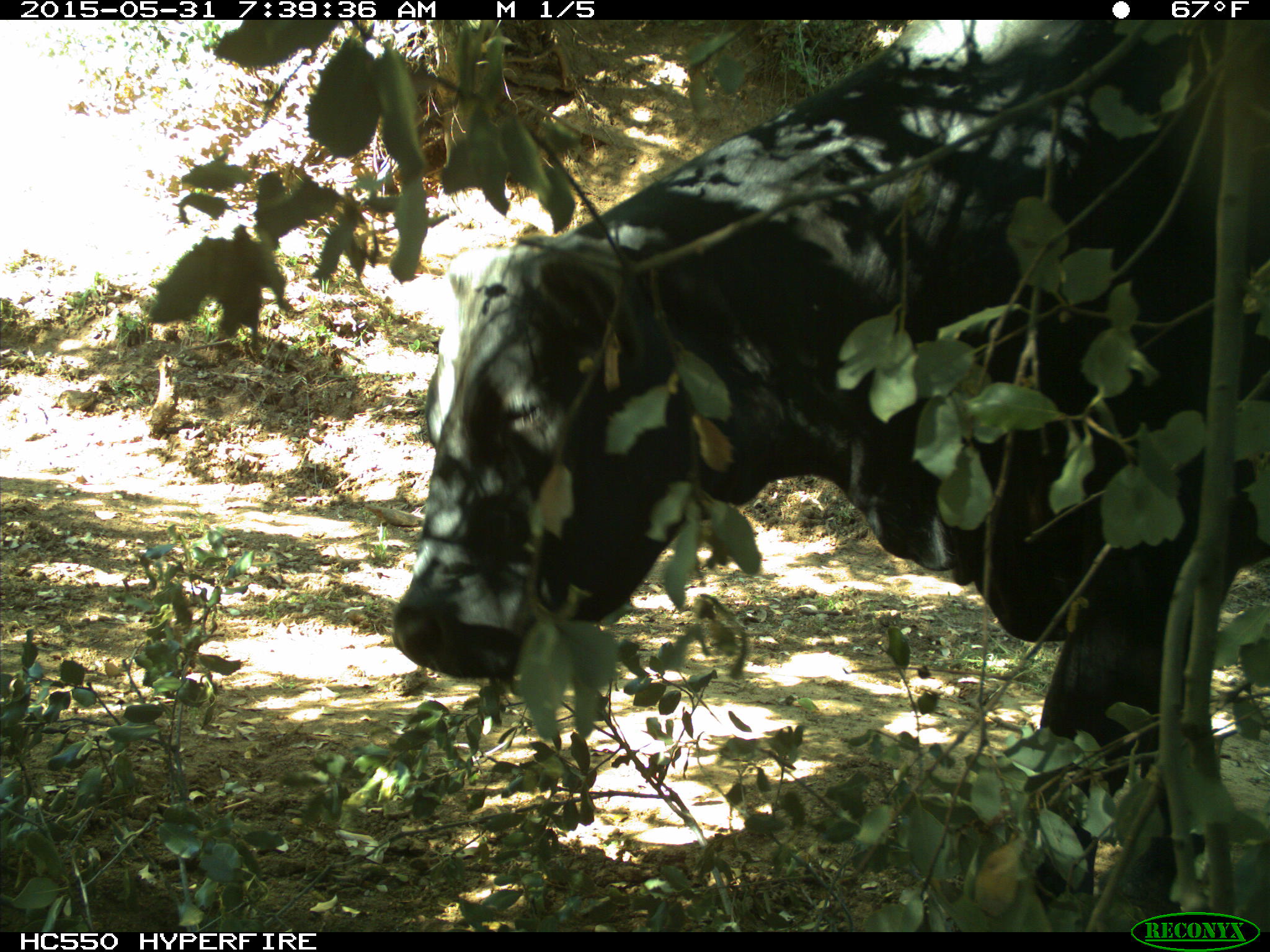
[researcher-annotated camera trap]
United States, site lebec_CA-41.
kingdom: Animalia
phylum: Chordata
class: Mammalia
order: Artiodactyla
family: Bovidae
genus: Bos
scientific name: Bos taurus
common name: domestic cow